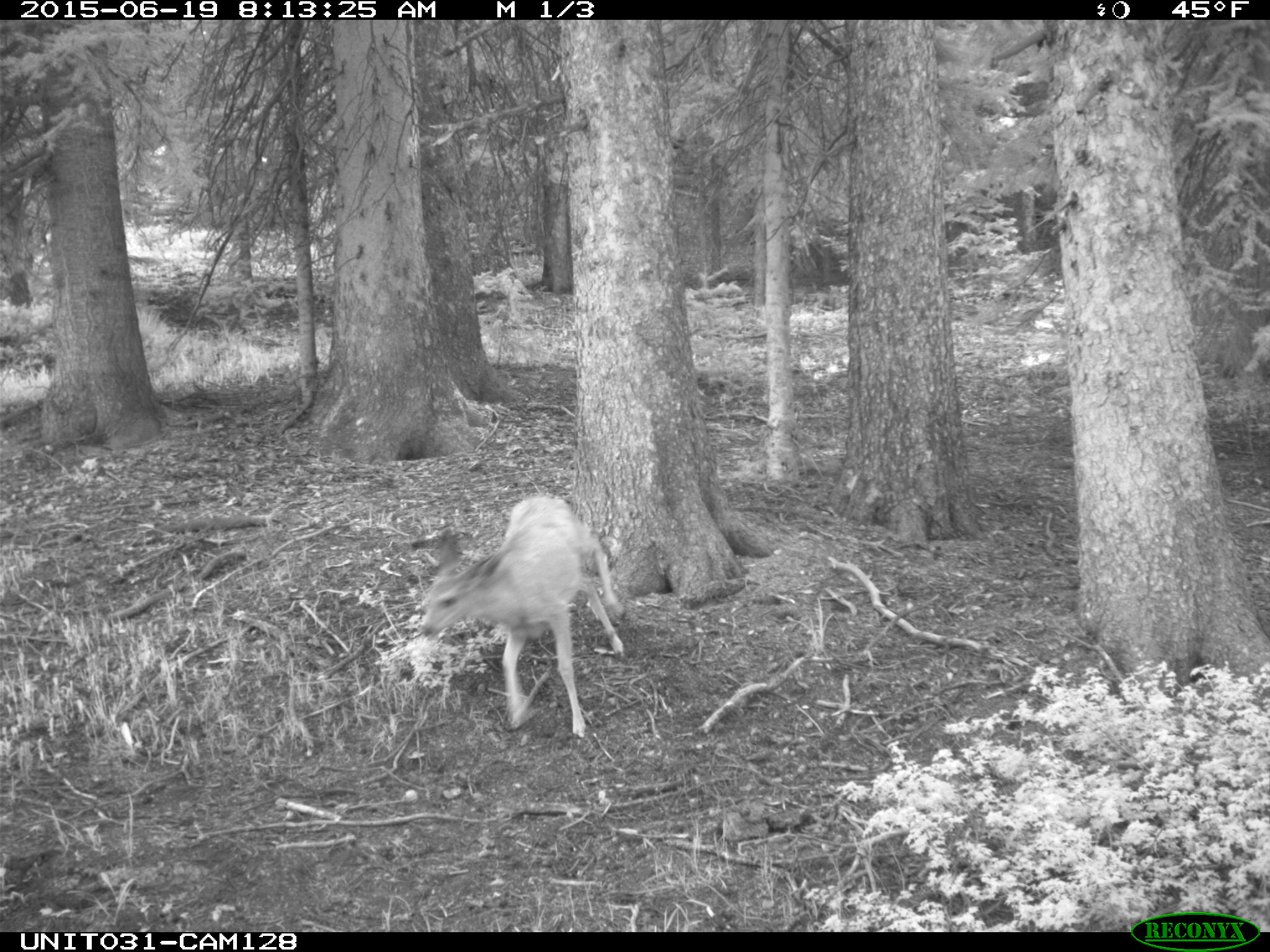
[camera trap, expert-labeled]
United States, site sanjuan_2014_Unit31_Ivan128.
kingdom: Animalia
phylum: Chordata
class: Mammalia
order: Artiodactyla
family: Cervidae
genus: Odocoileus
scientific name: Odocoileus hemionus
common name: mule deer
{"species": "Odocoileus hemionus (mule deer)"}